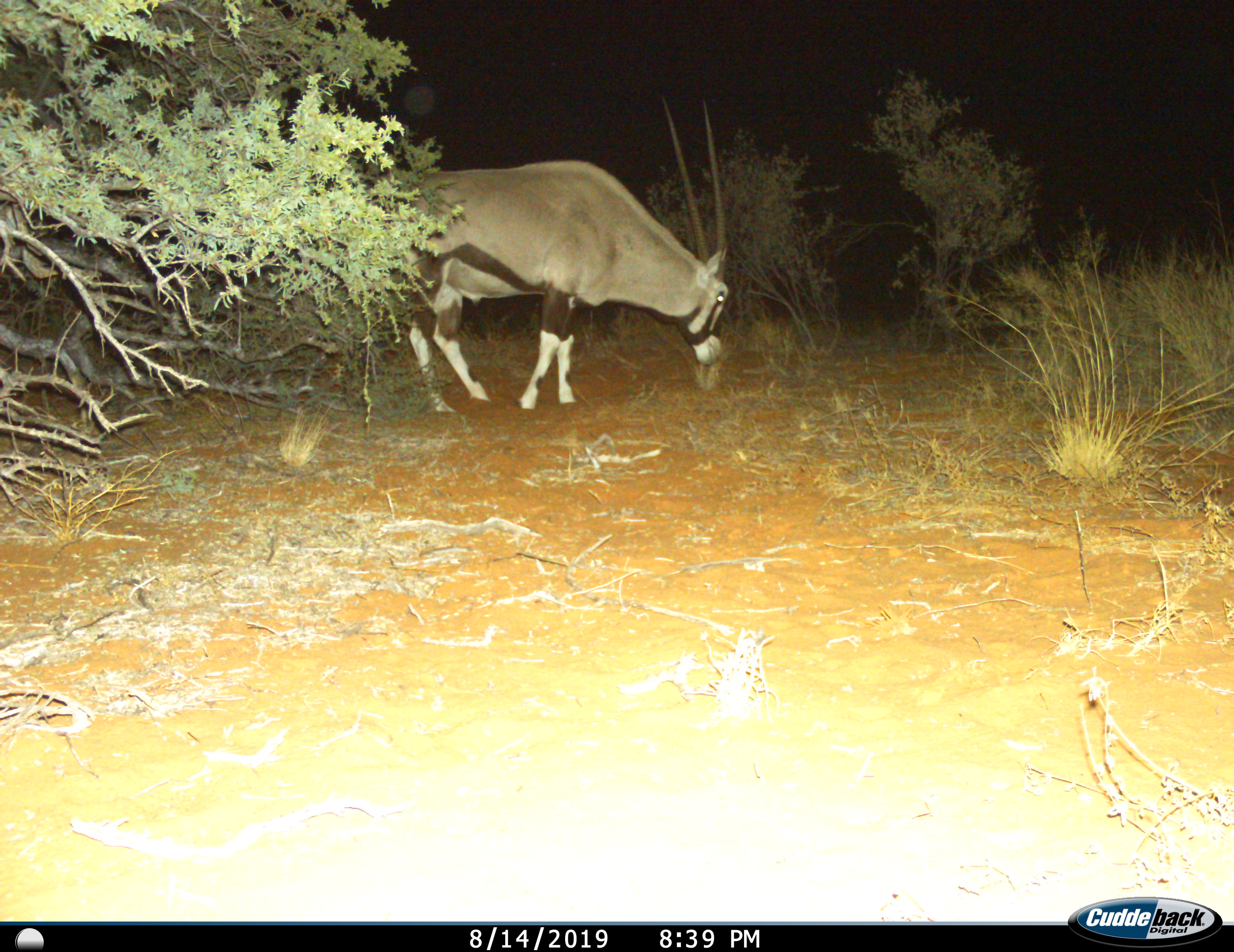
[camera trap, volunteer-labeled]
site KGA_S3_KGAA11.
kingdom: Animalia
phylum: Chordata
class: Mammalia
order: Artiodactyla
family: Bovidae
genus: Oryx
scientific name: Oryx gazella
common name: gemsbok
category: oryx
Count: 1.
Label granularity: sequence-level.